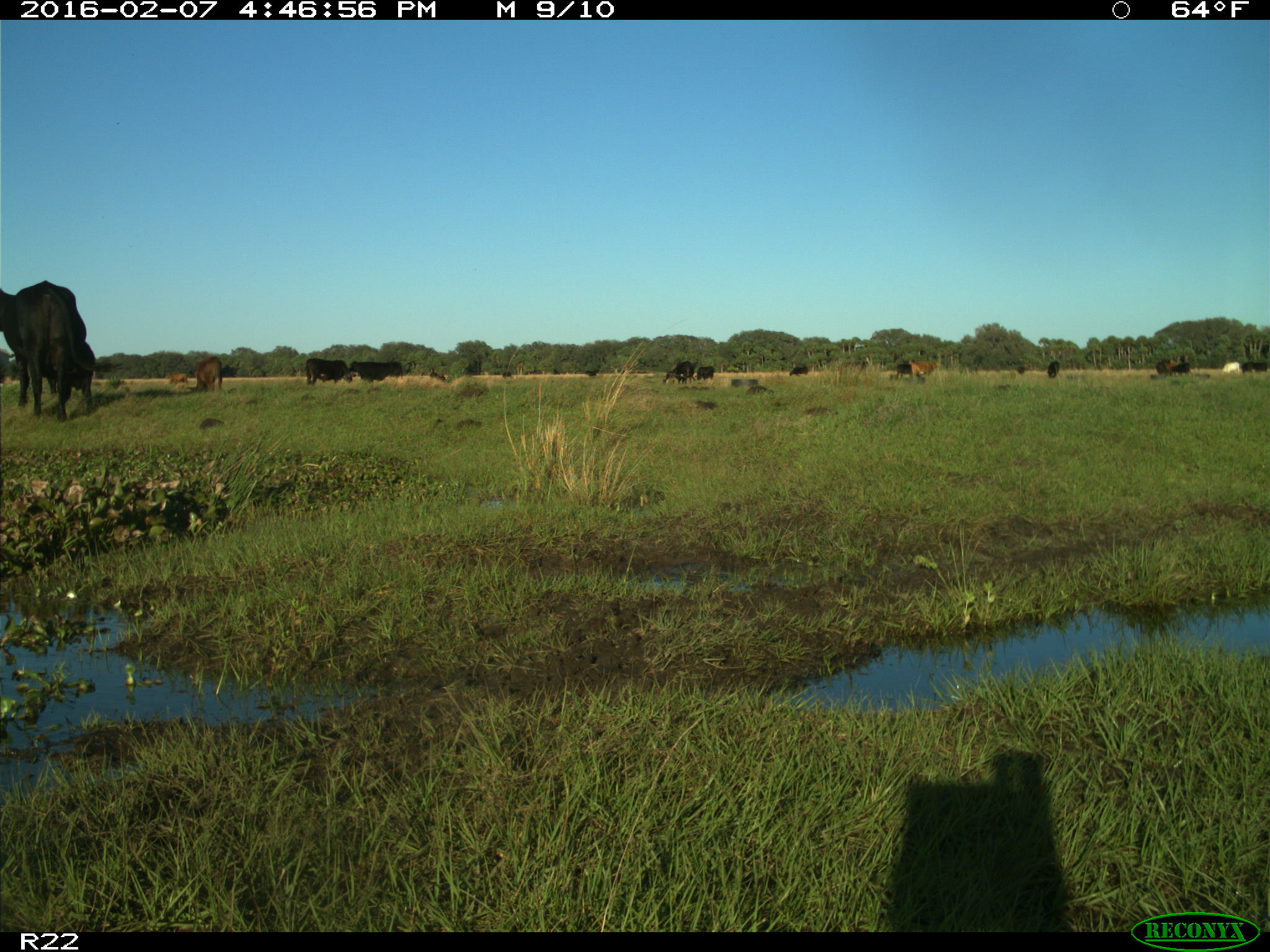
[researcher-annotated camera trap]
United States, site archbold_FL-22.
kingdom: Animalia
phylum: Chordata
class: Mammalia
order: Artiodactyla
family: Bovidae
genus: Bos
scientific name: Bos taurus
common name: domestic cow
Bos taurus (domestic cow).